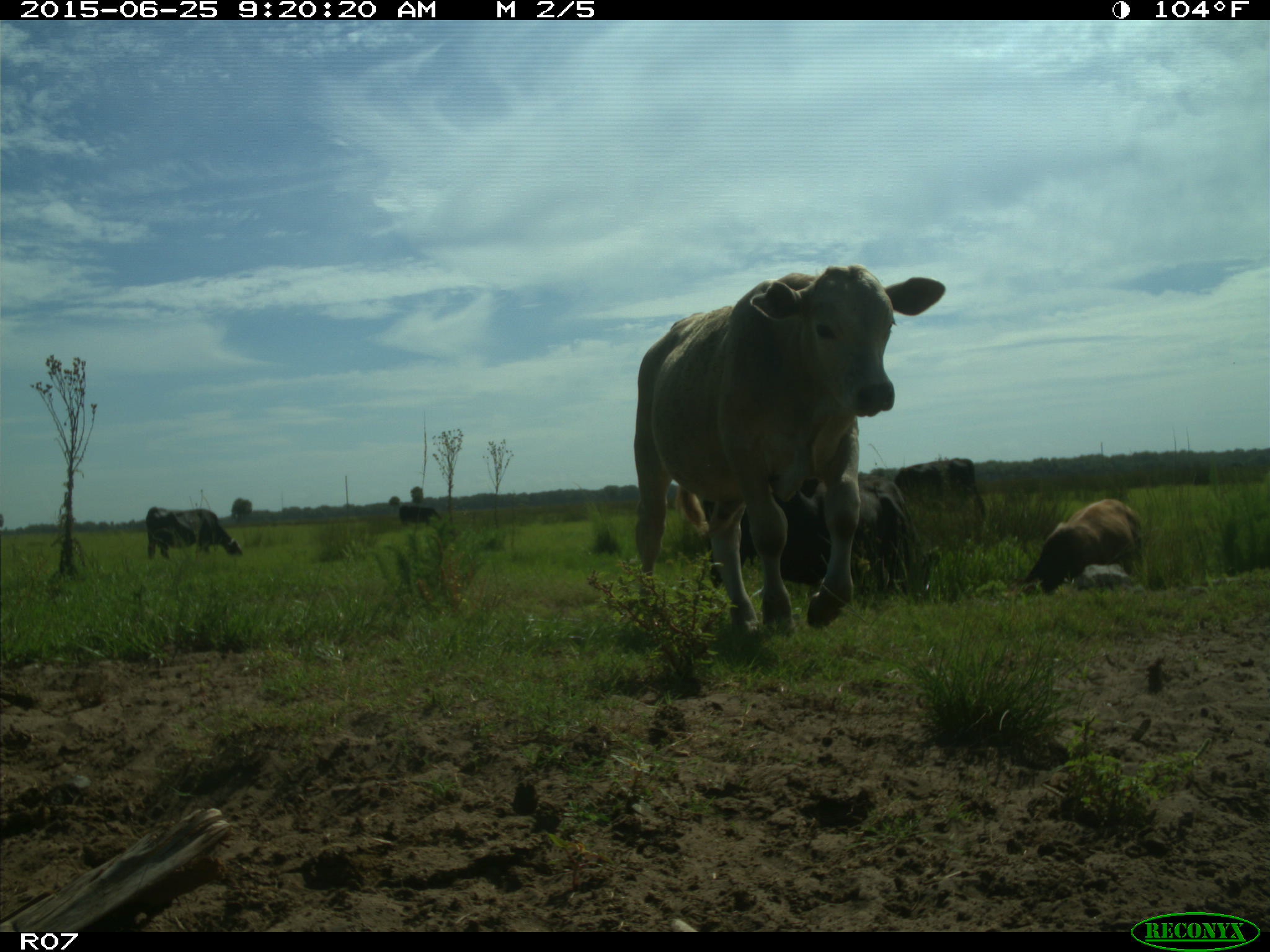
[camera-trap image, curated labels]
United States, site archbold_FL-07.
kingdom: Animalia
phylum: Chordata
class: Mammalia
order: Artiodactyla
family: Bovidae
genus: Bos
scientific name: Bos taurus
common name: domestic cow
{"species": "Bos taurus (domestic cow)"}